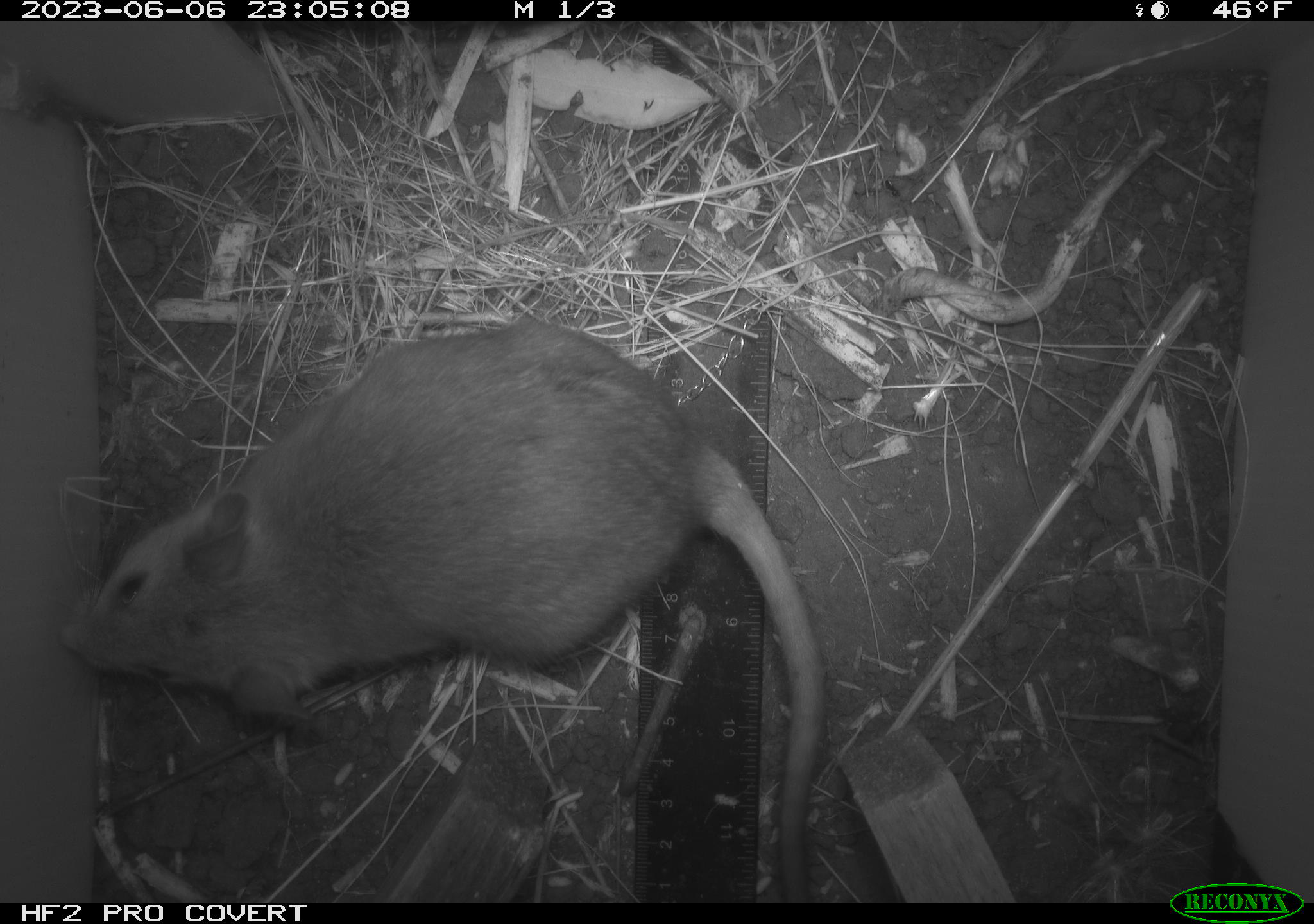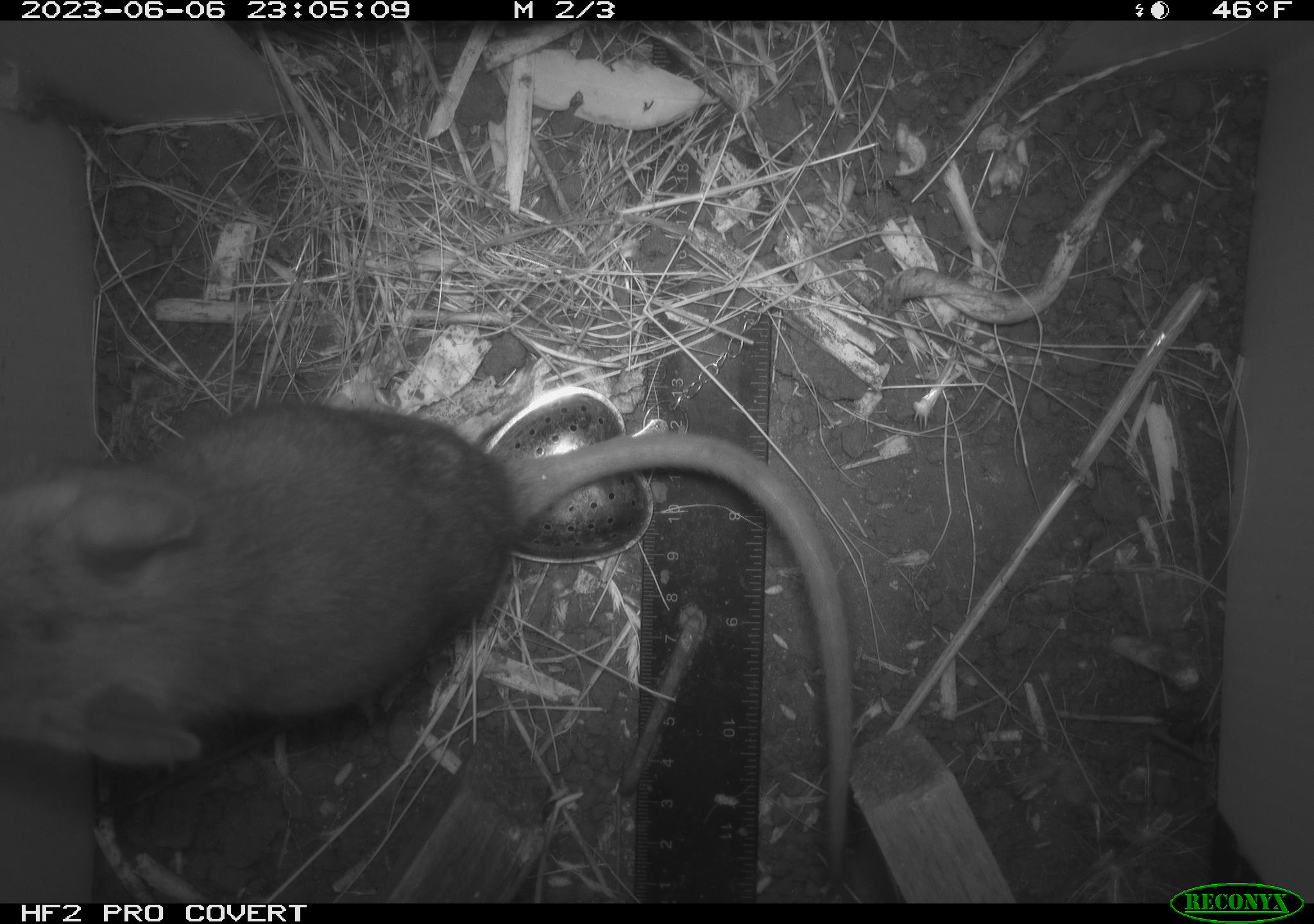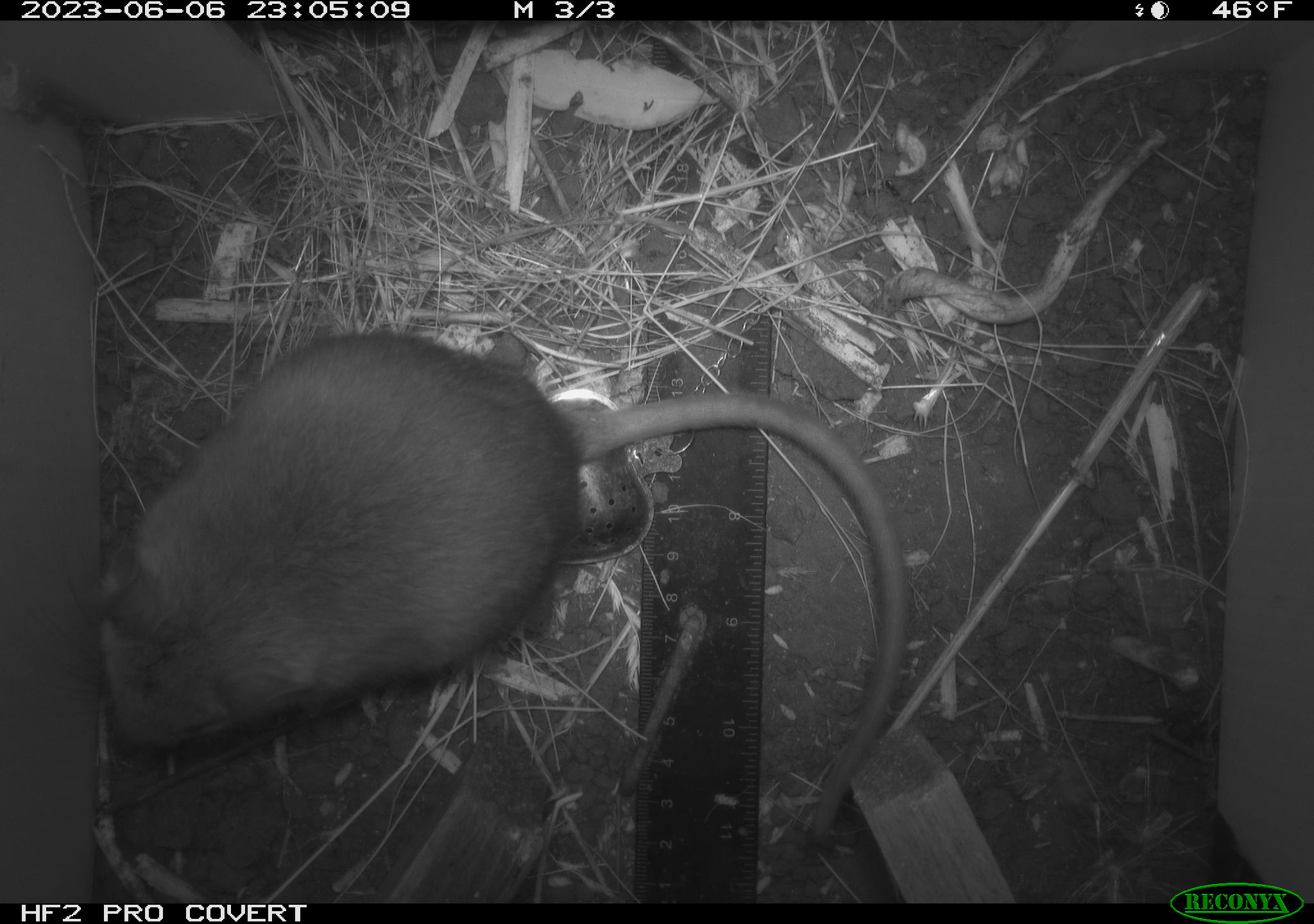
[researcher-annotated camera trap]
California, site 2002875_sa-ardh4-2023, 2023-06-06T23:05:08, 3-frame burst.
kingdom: Animalia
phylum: Chordata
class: Mammalia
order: Rodentia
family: Cricetidae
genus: Neotoma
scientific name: Neotoma fuscipes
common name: dusky-footed woodrat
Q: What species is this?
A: Dusky-footed woodrat (Neotoma fuscipes).